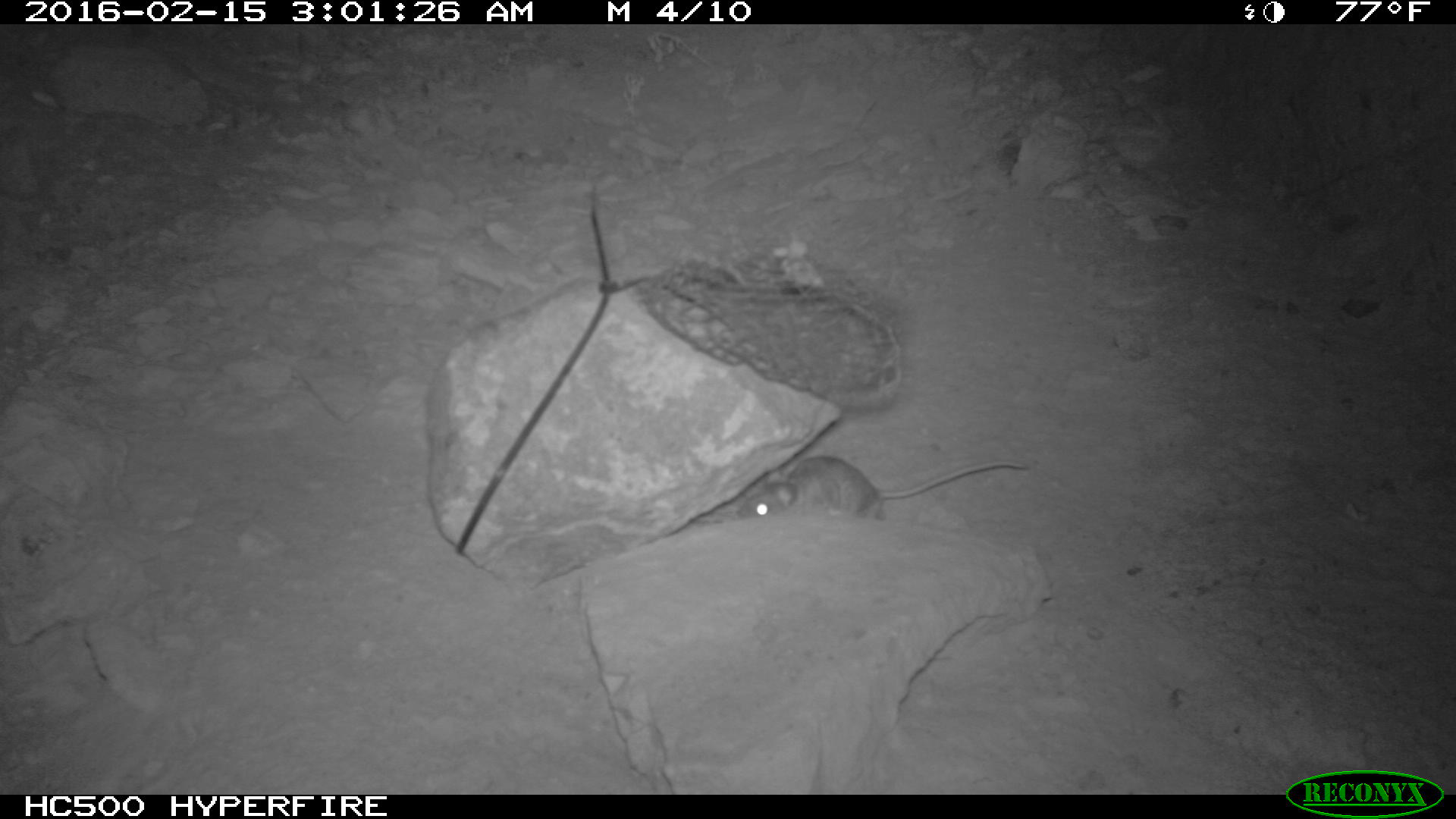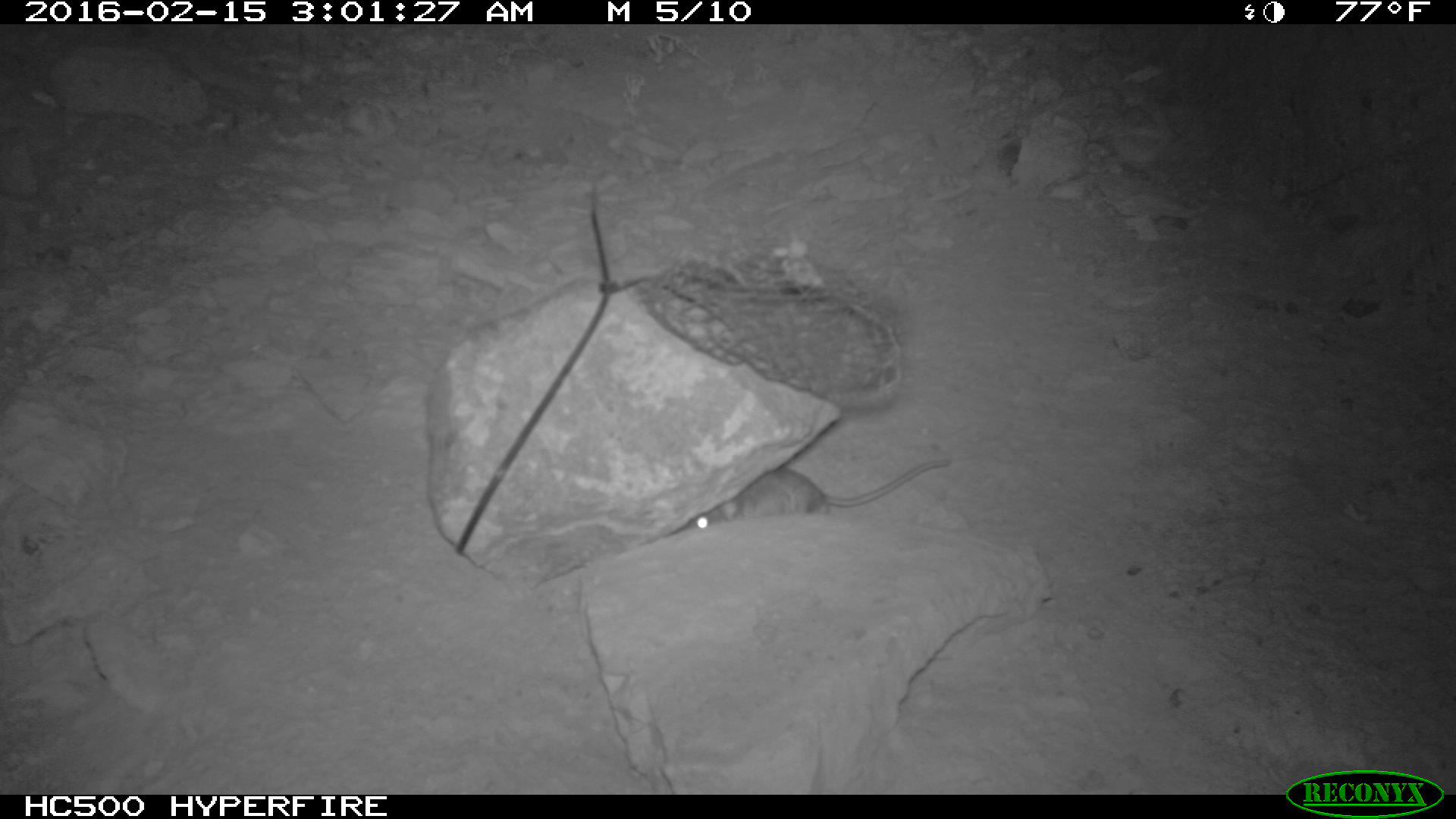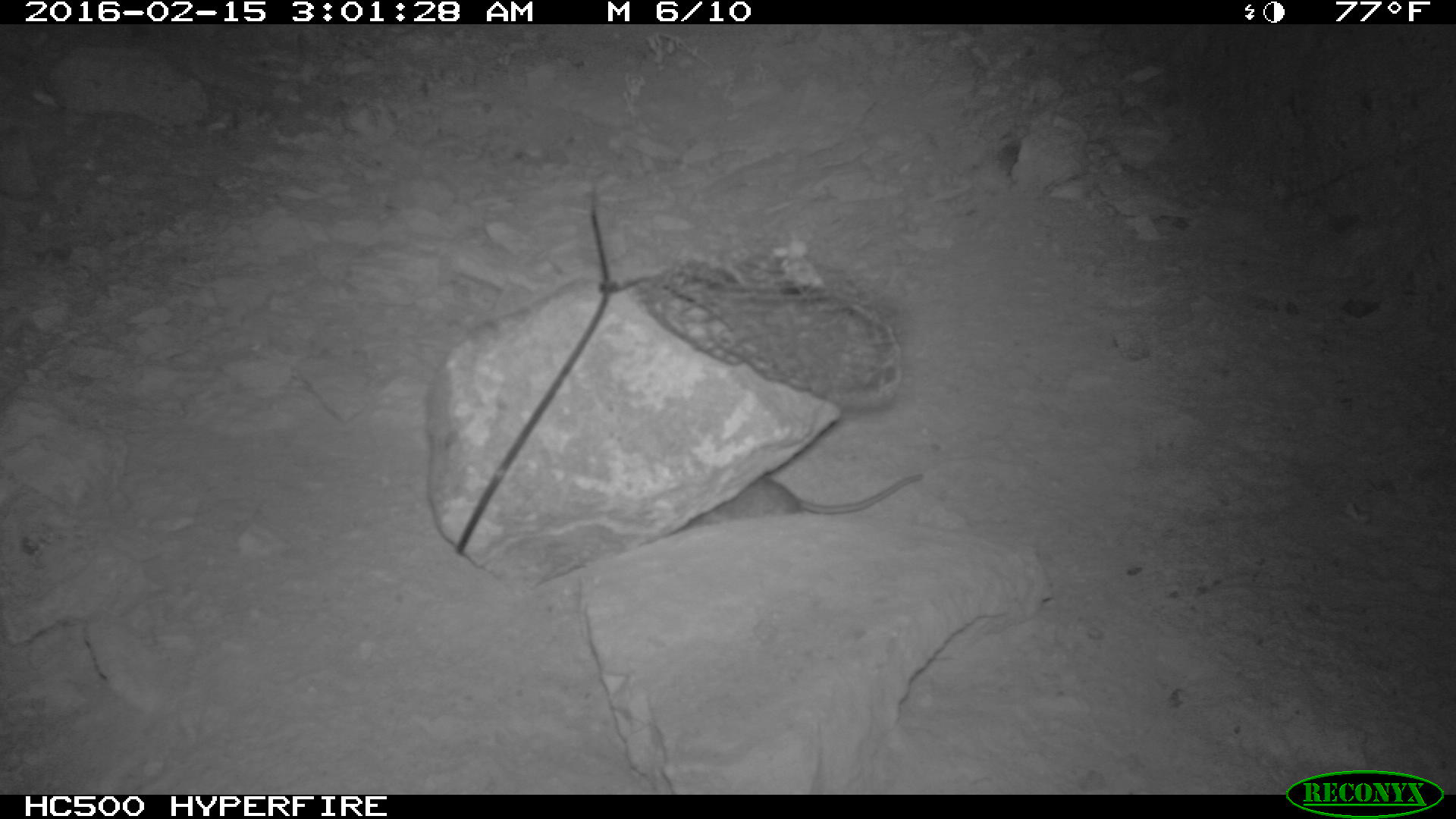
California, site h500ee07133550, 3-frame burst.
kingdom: Animalia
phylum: Chordata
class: Mammalia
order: Rodentia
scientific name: Rodentia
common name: rodent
Rodent (Rodentia).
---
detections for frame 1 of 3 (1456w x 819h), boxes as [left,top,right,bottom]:
rodent: [737,455,1027,519]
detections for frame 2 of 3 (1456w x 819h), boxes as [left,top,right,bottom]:
rodent: [687,456,951,526]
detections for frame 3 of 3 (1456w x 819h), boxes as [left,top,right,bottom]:
rodent: [713,470,927,518]